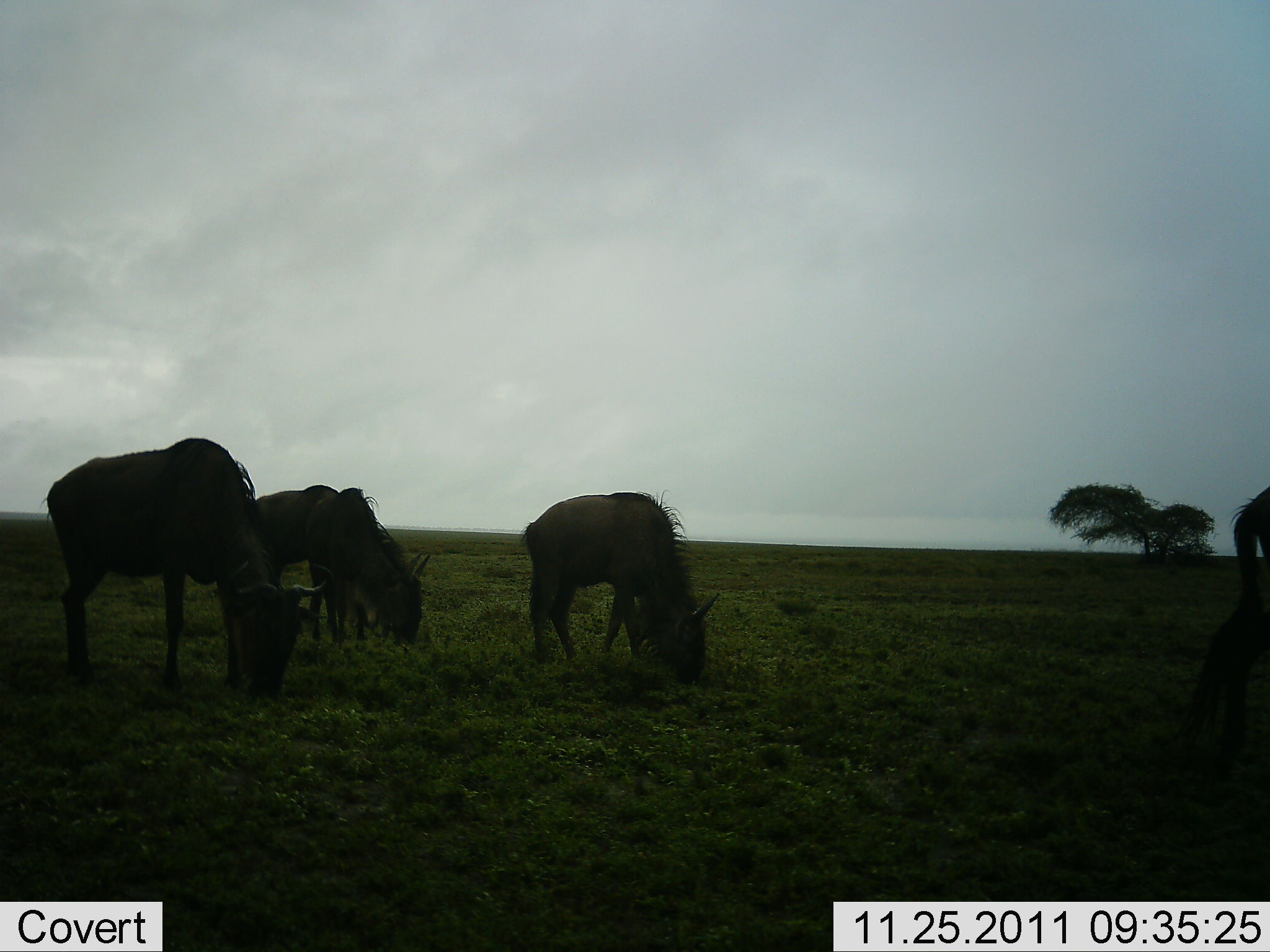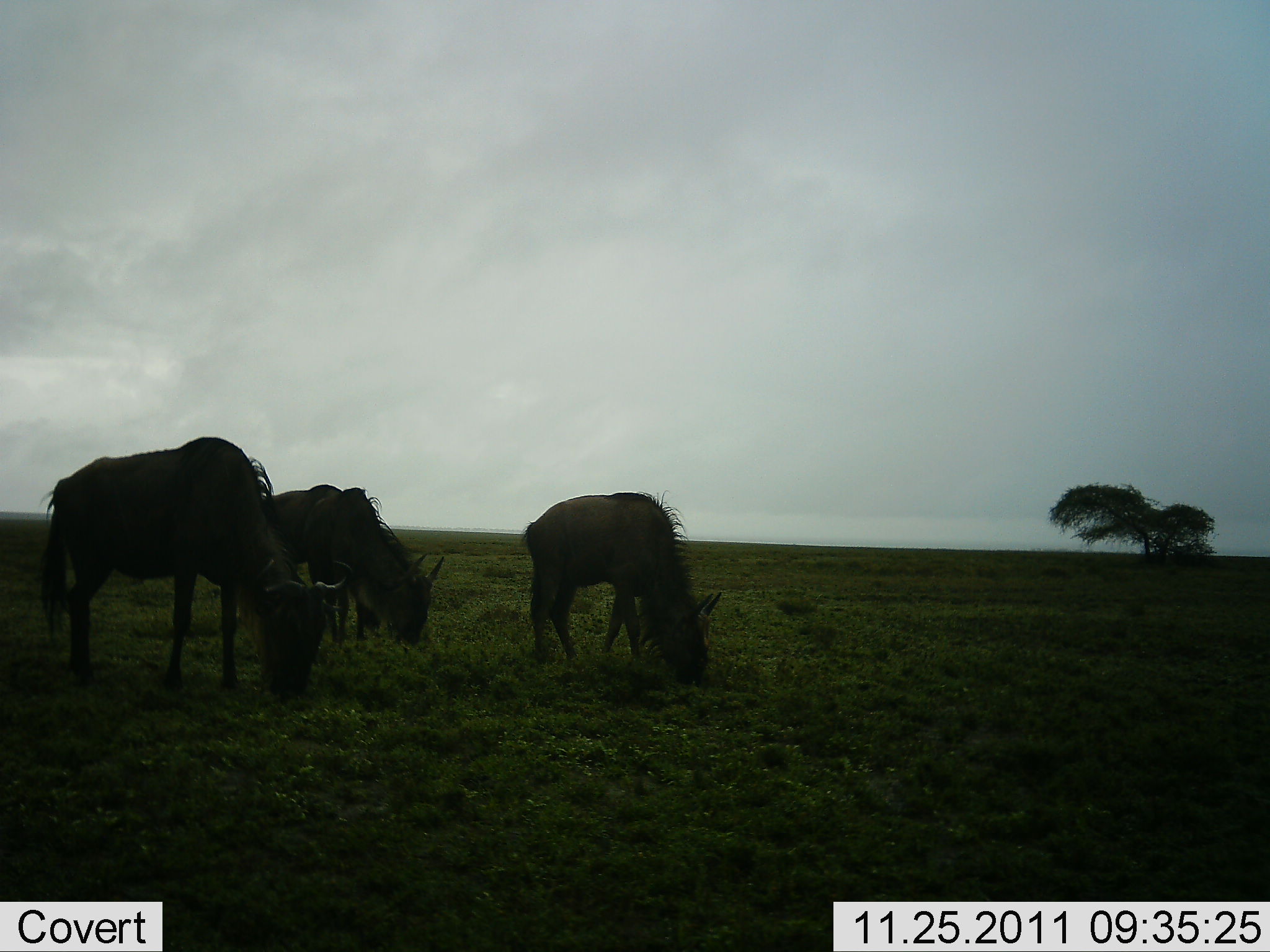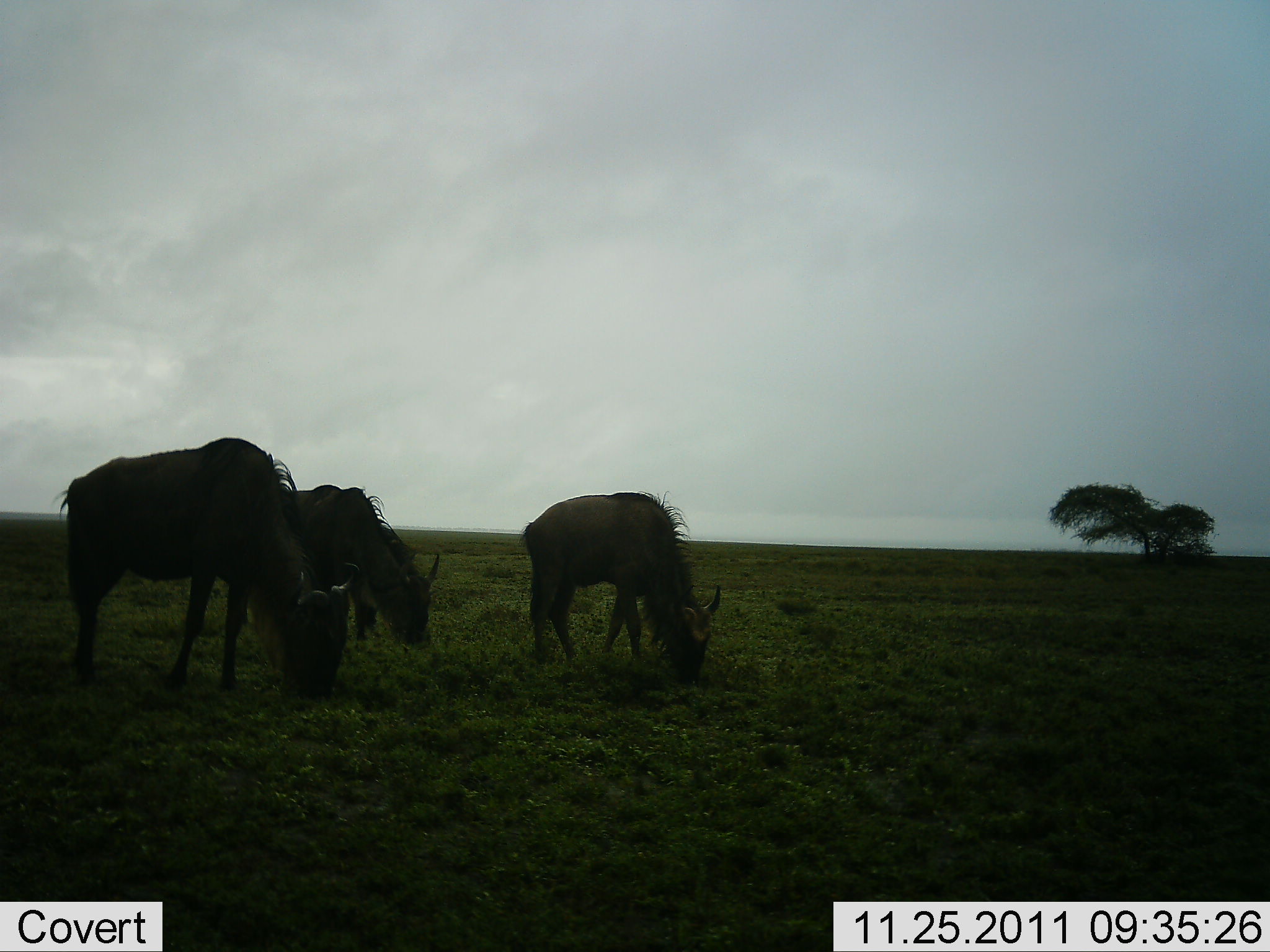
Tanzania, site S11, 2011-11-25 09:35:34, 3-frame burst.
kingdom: Animalia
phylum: Chordata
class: Mammalia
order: Artiodactyla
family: Bovidae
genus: Connochaetes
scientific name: Connochaetes taurinus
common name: blue wildebeest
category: wildebeest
Wildebeest (blue wildebeest) (Connochaetes taurinus), count 3. Behavior (volunteer vote fractions): standing 29%, resting 0%, moving 6%, interacting 0%. Young present (vote fraction): 0%. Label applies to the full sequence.